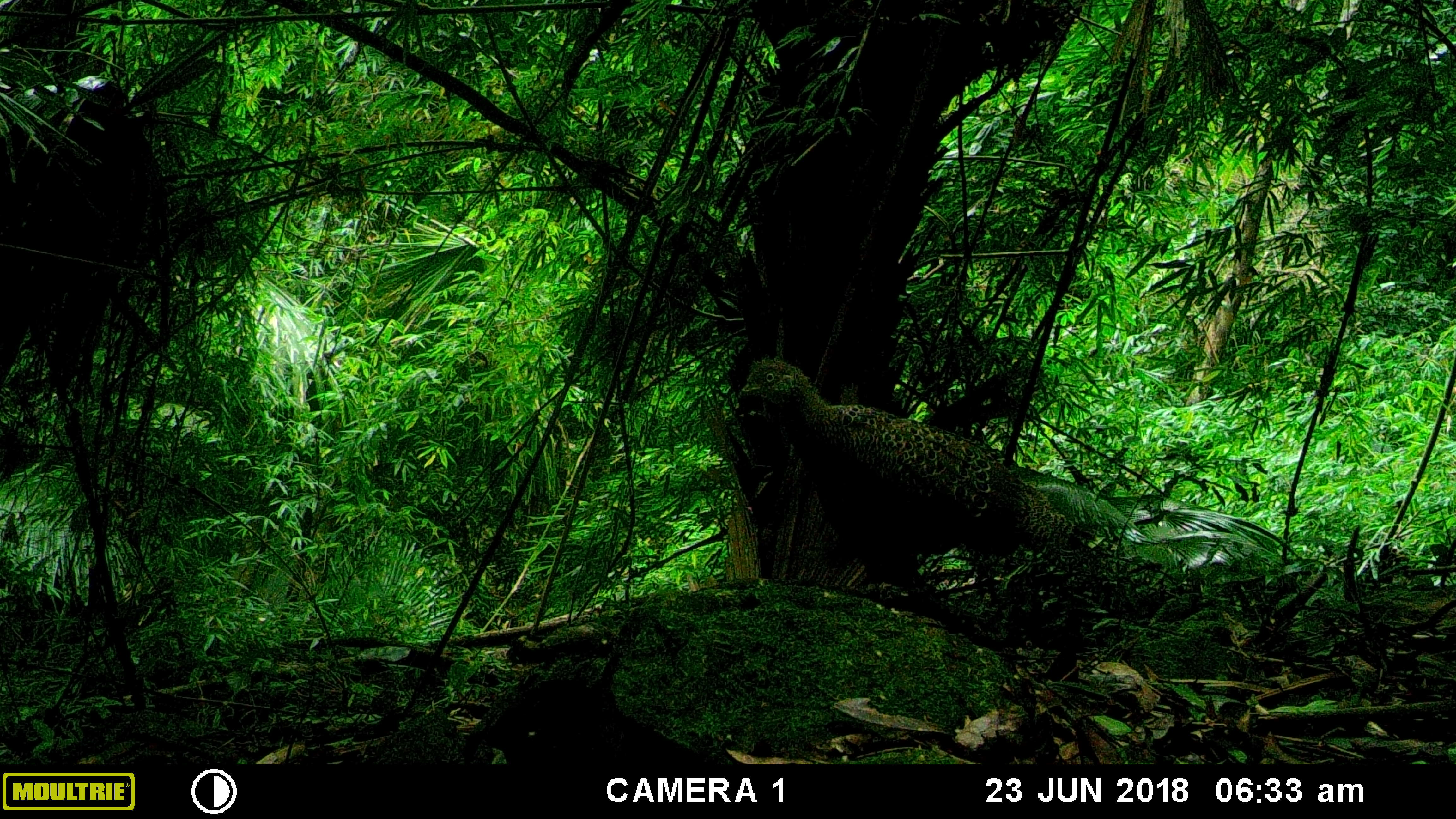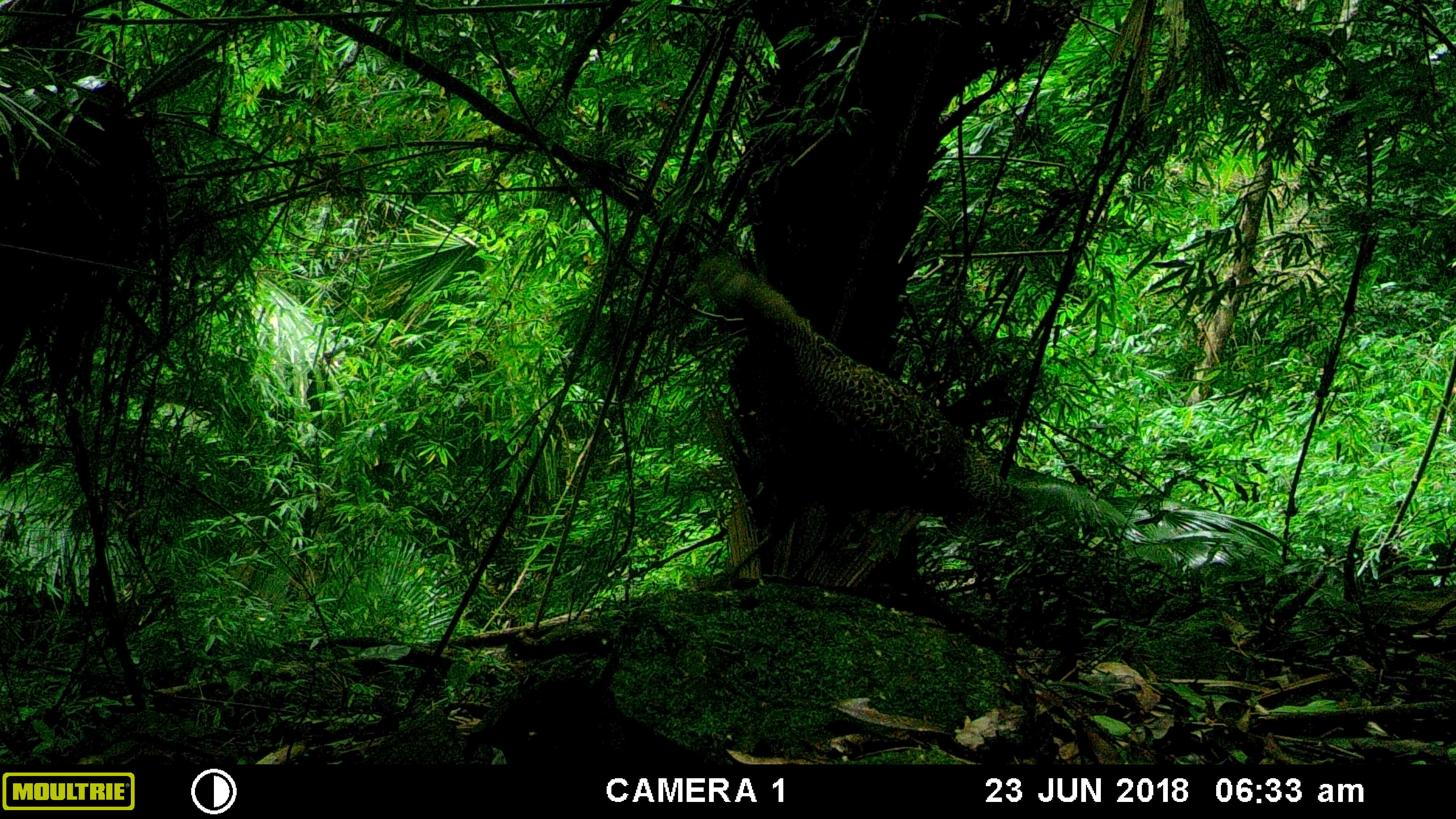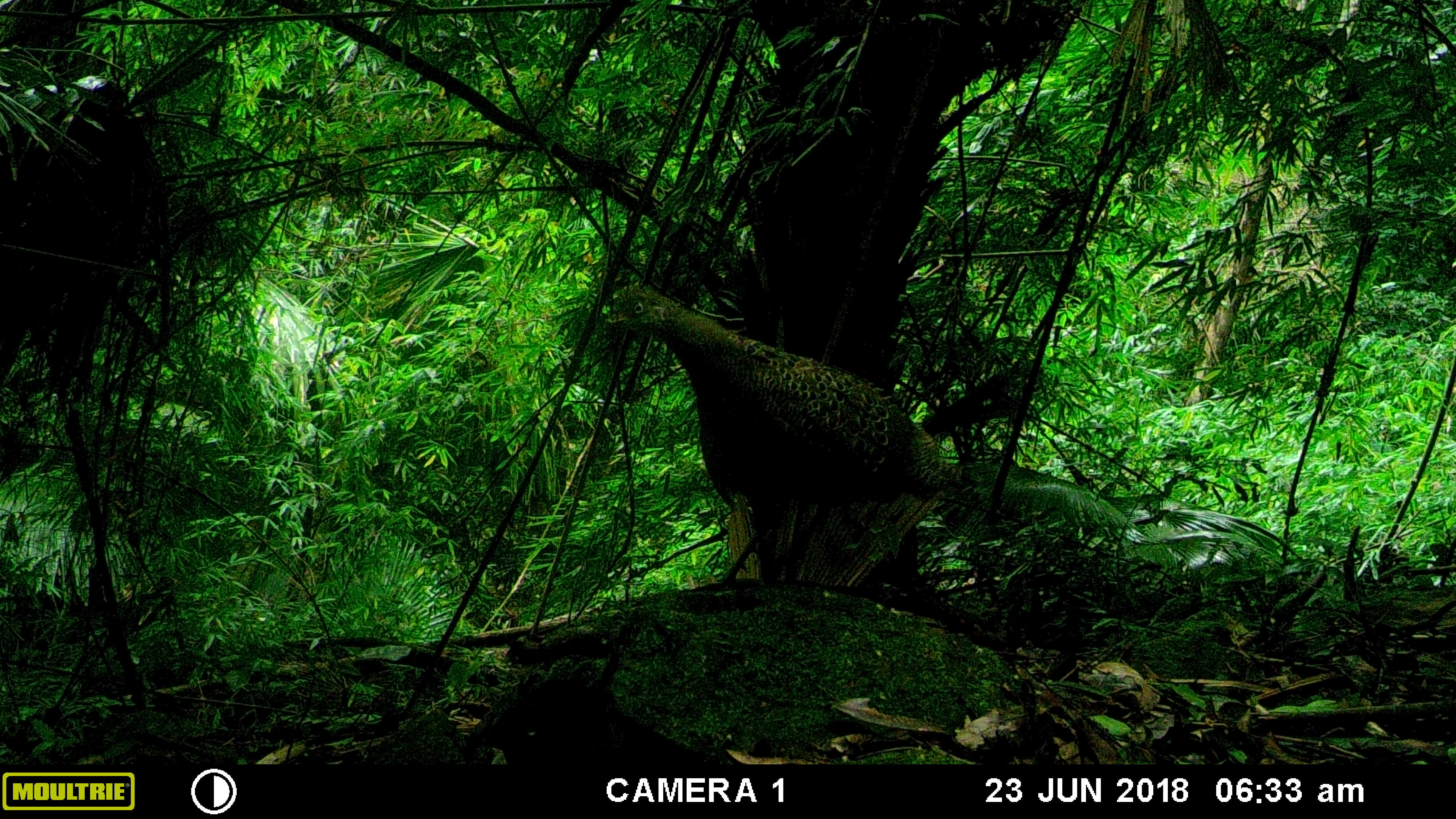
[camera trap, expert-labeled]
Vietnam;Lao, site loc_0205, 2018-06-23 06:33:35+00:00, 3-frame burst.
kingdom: Animalia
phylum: Chordata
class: Aves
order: Galliformes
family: Phasianidae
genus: Polyplectron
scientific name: Polyplectron bicalcaratum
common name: gray peacock-pheasant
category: grey peacock pheasant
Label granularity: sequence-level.